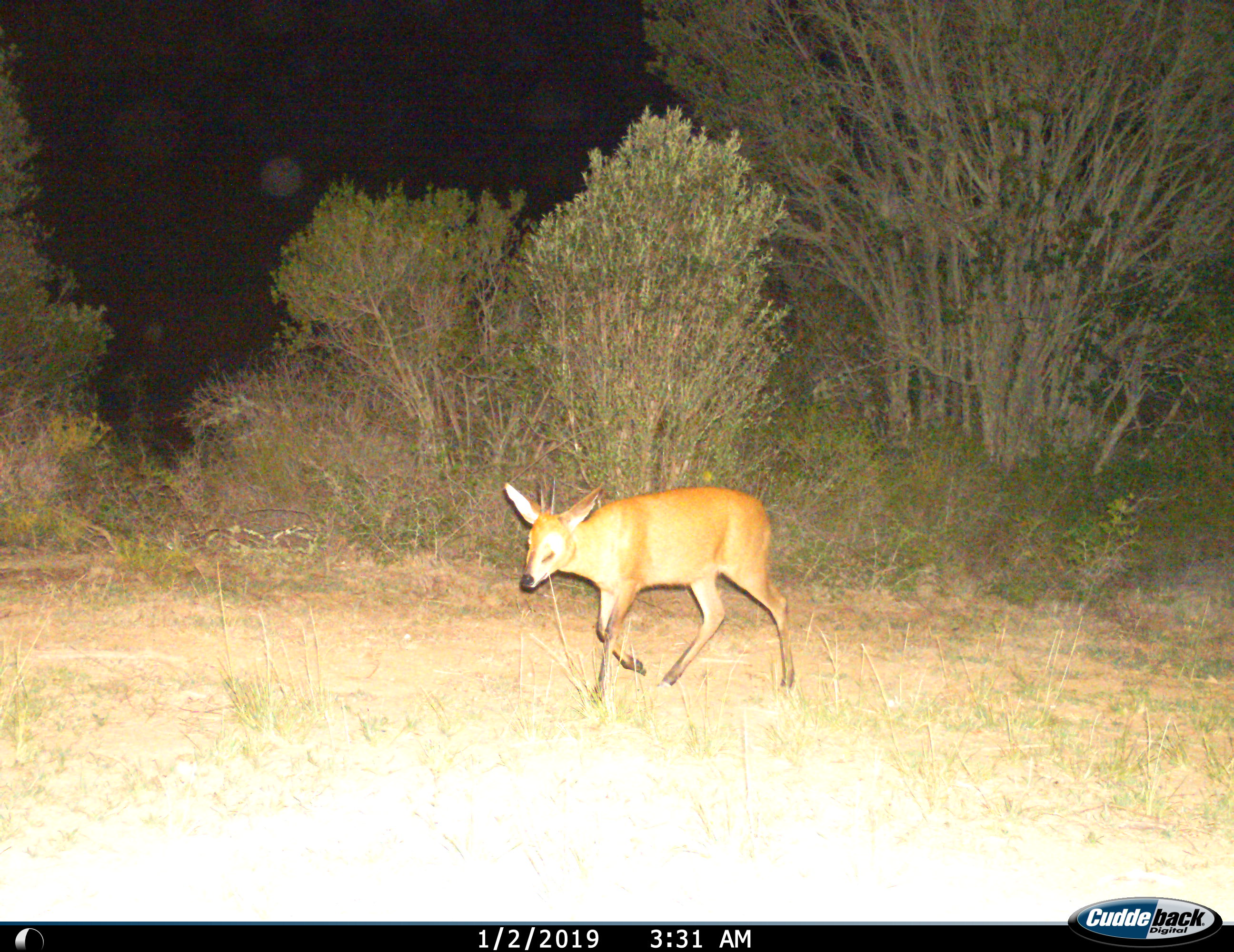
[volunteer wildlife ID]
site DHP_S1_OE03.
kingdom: Animalia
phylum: Chordata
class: Mammalia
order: Artiodactyla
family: Bovidae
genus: Sylvicapra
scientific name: Sylvicapra grimmia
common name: common duiker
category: duikercommongrey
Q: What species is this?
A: Duikercommongrey (common duiker) (Sylvicapra grimmia).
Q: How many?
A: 1.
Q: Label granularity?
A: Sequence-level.